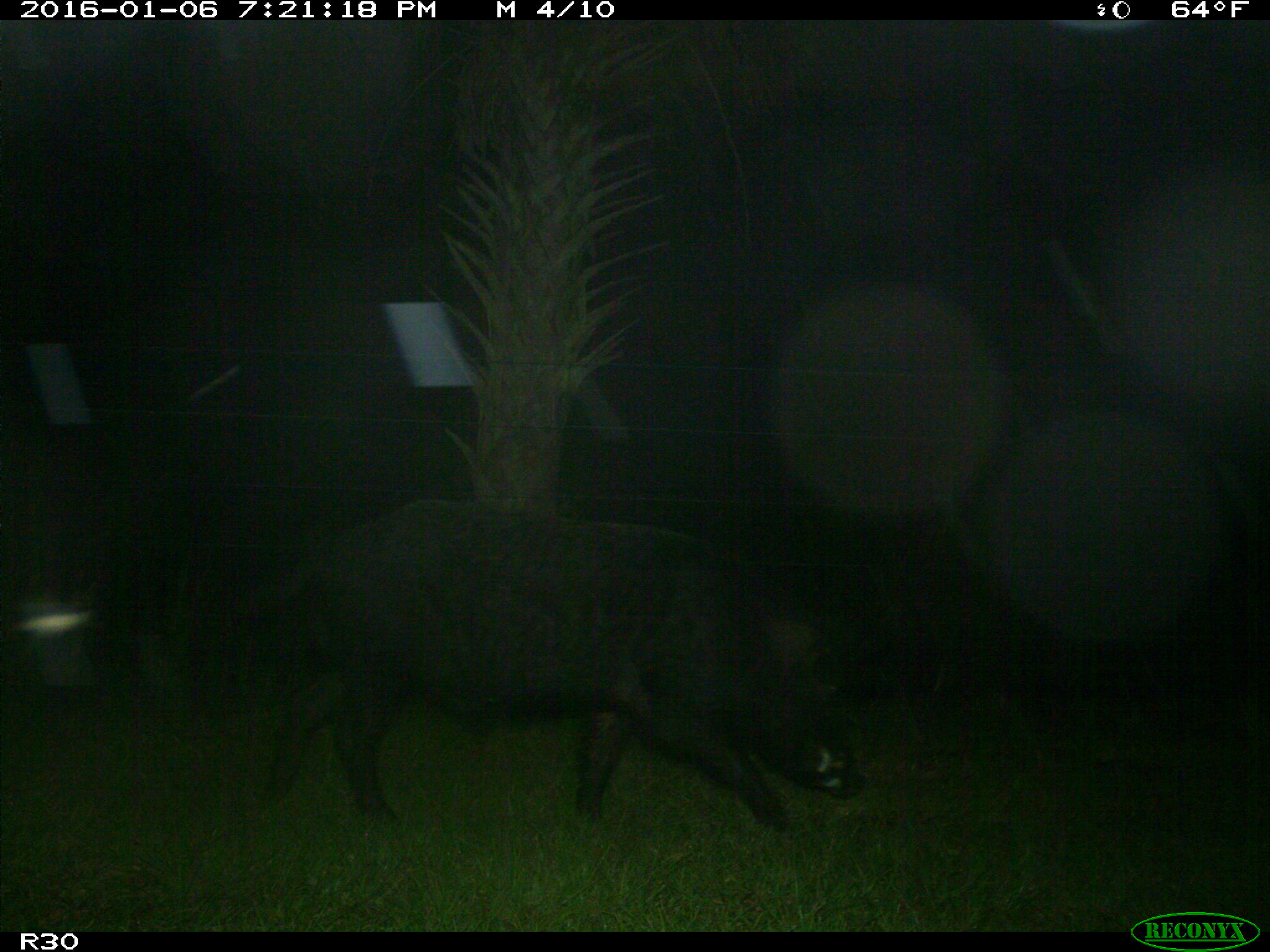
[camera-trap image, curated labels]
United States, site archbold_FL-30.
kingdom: Animalia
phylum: Chordata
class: Mammalia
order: Artiodactyla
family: Suidae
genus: Sus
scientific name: Sus scrofa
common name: wild boar